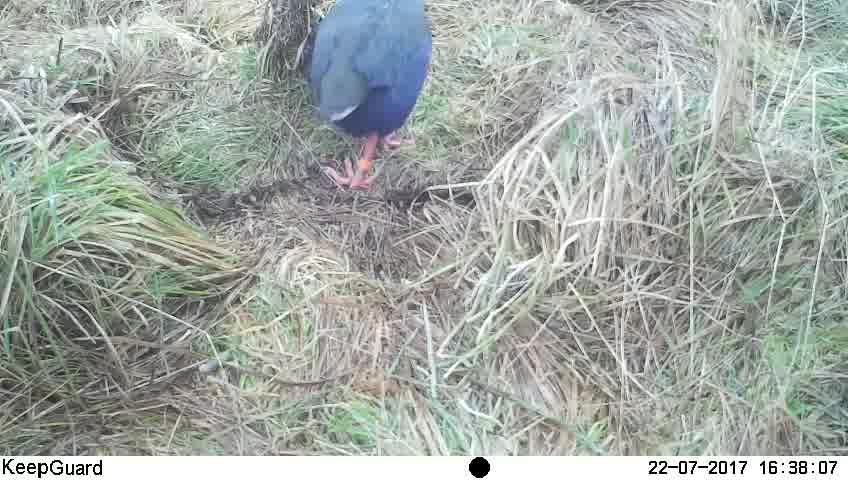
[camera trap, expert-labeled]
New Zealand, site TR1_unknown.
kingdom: Animalia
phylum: Chordata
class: Aves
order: Gruiformes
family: Rallidae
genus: Porphyrio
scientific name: Porphyrio mantelli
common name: takahe